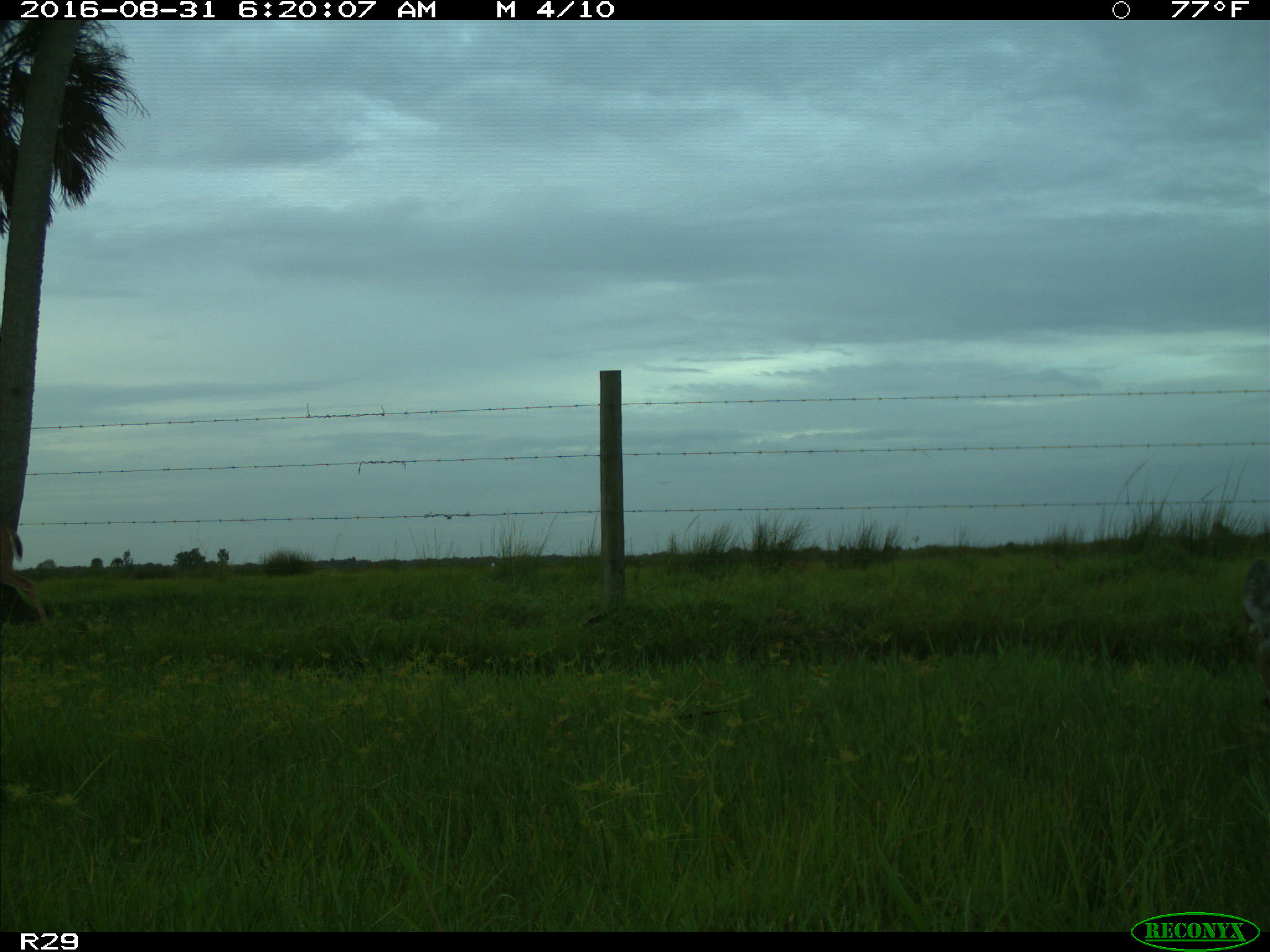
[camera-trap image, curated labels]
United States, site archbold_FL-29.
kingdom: Animalia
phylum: Chordata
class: Mammalia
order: Artiodactyla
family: Cervidae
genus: Odocoileus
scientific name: Odocoileus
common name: deer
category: unidentified deer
Unidentified deer (deer) (Odocoileus).